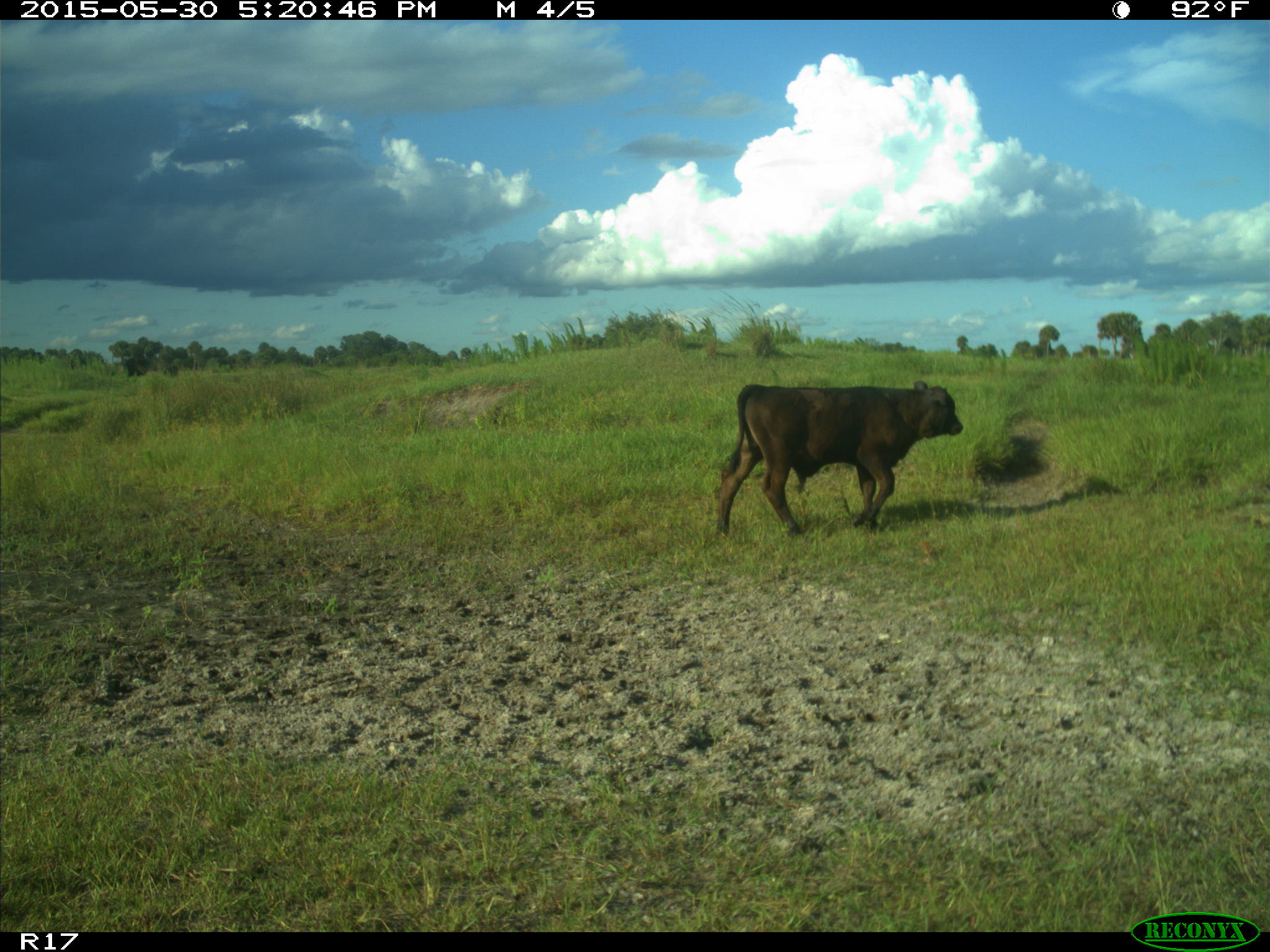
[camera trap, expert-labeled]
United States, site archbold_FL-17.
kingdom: Animalia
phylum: Chordata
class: Mammalia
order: Artiodactyla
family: Bovidae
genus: Bos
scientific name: Bos taurus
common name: domestic cow